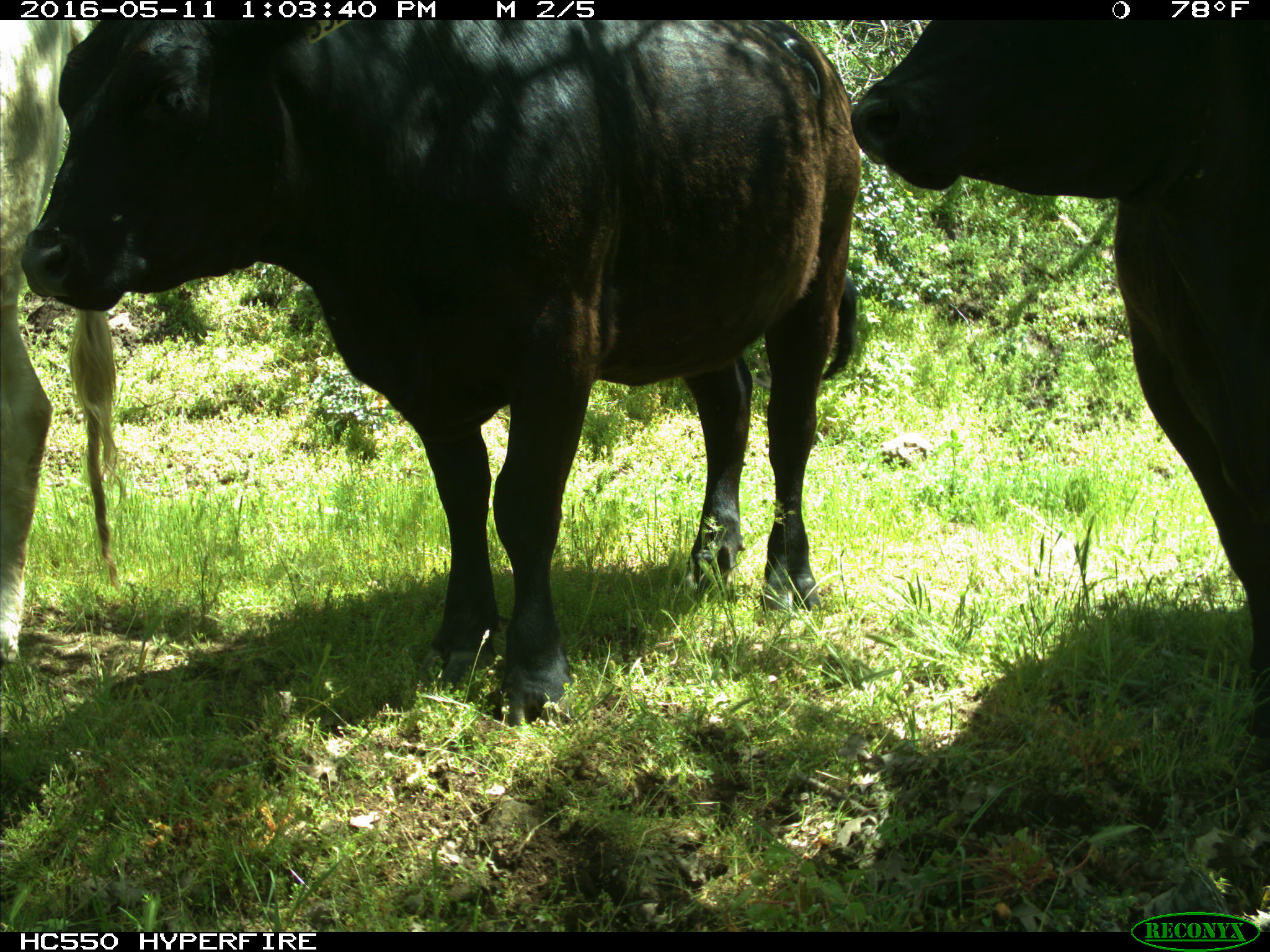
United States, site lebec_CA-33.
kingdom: Animalia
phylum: Chordata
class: Mammalia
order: Artiodactyla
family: Bovidae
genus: Bos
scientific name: Bos taurus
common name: domestic cow